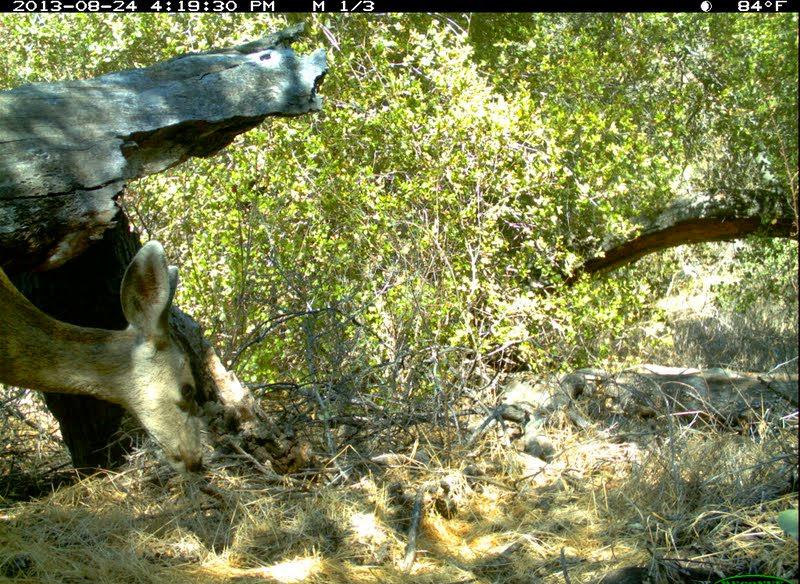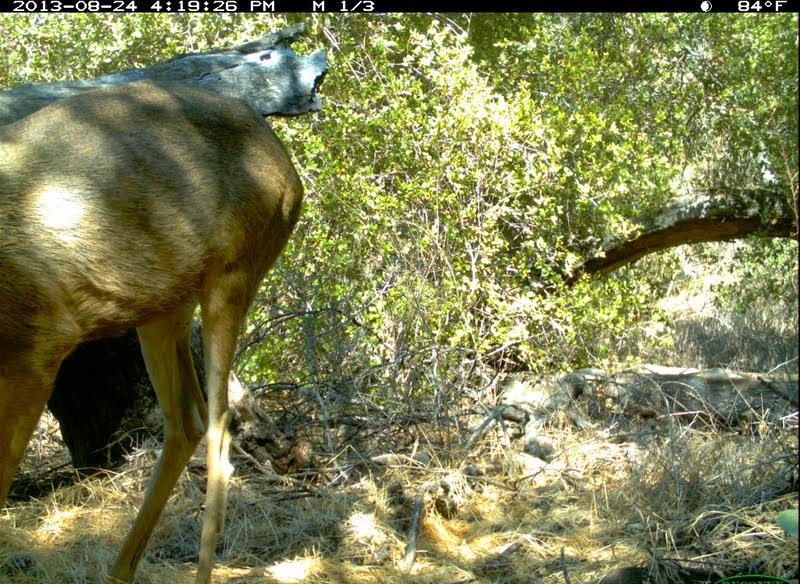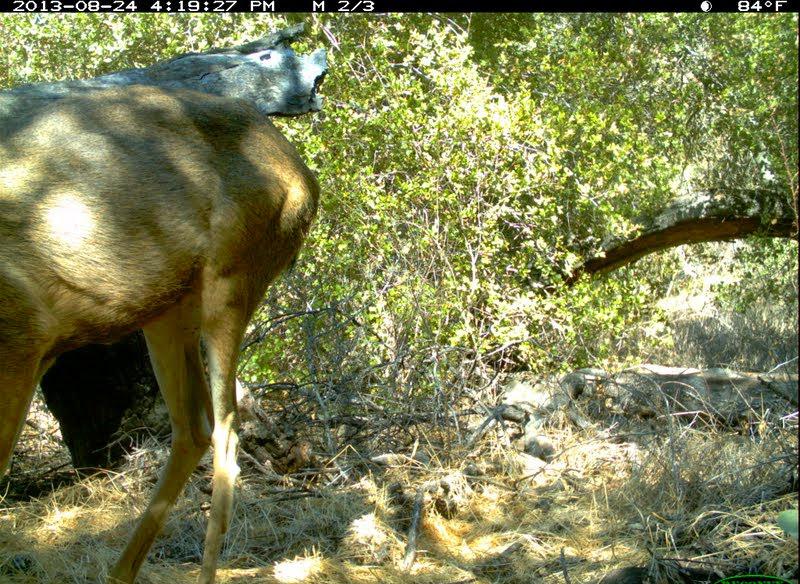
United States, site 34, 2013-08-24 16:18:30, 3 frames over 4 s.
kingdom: Animalia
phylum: Chordata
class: Mammalia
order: Artiodactyla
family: Cervidae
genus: Odocoileus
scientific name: Odocoileus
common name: deer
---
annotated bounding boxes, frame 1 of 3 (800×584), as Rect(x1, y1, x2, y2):
deer: Rect(0, 240, 201, 486)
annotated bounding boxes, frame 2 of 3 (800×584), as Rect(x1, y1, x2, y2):
deer: Rect(0, 80, 304, 584)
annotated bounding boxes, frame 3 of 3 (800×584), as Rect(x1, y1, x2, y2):
deer: Rect(0, 86, 315, 584)